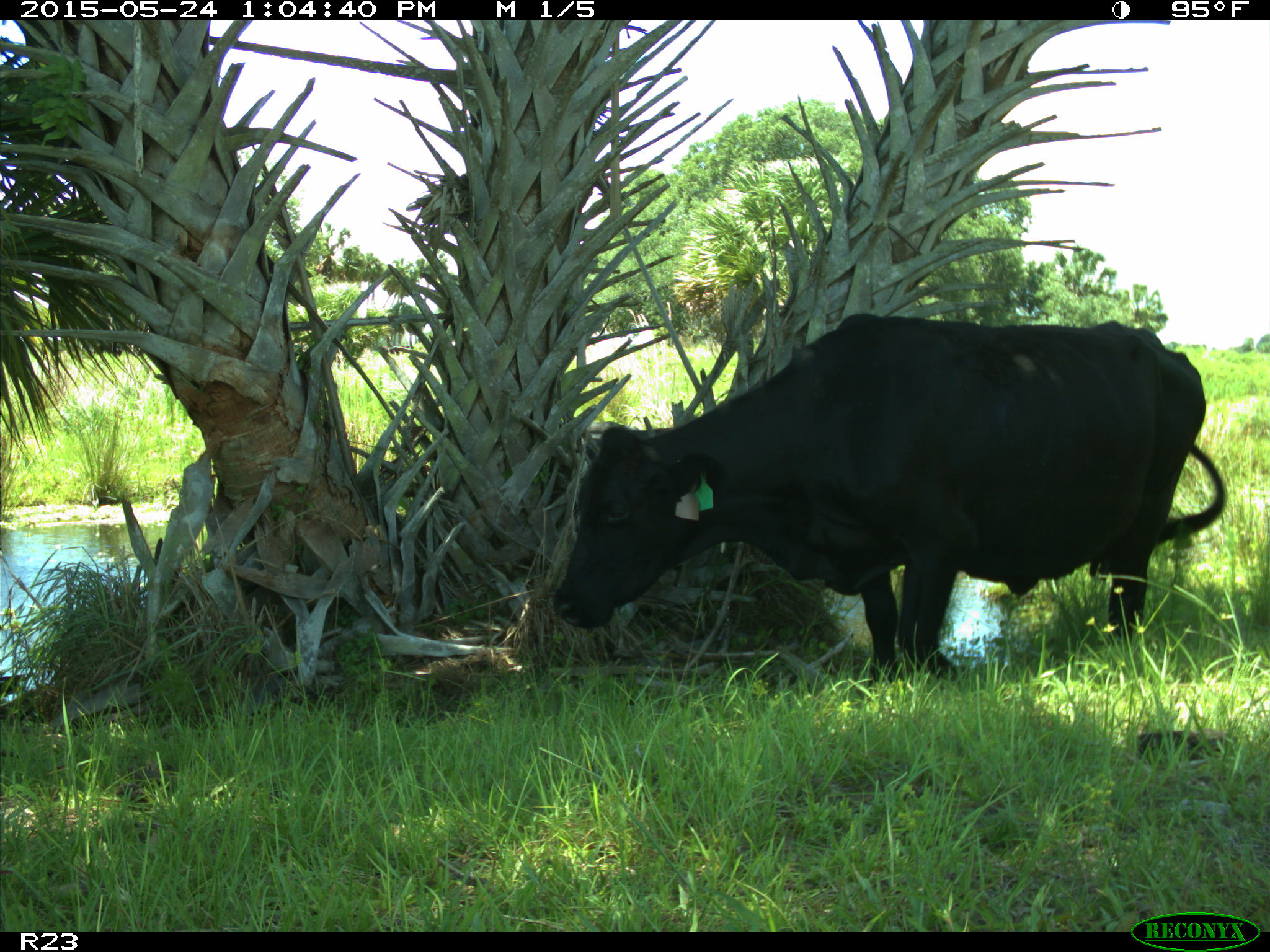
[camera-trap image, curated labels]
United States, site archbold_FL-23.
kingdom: Animalia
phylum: Chordata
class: Mammalia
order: Artiodactyla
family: Bovidae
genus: Bos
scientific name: Bos taurus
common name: domestic cow